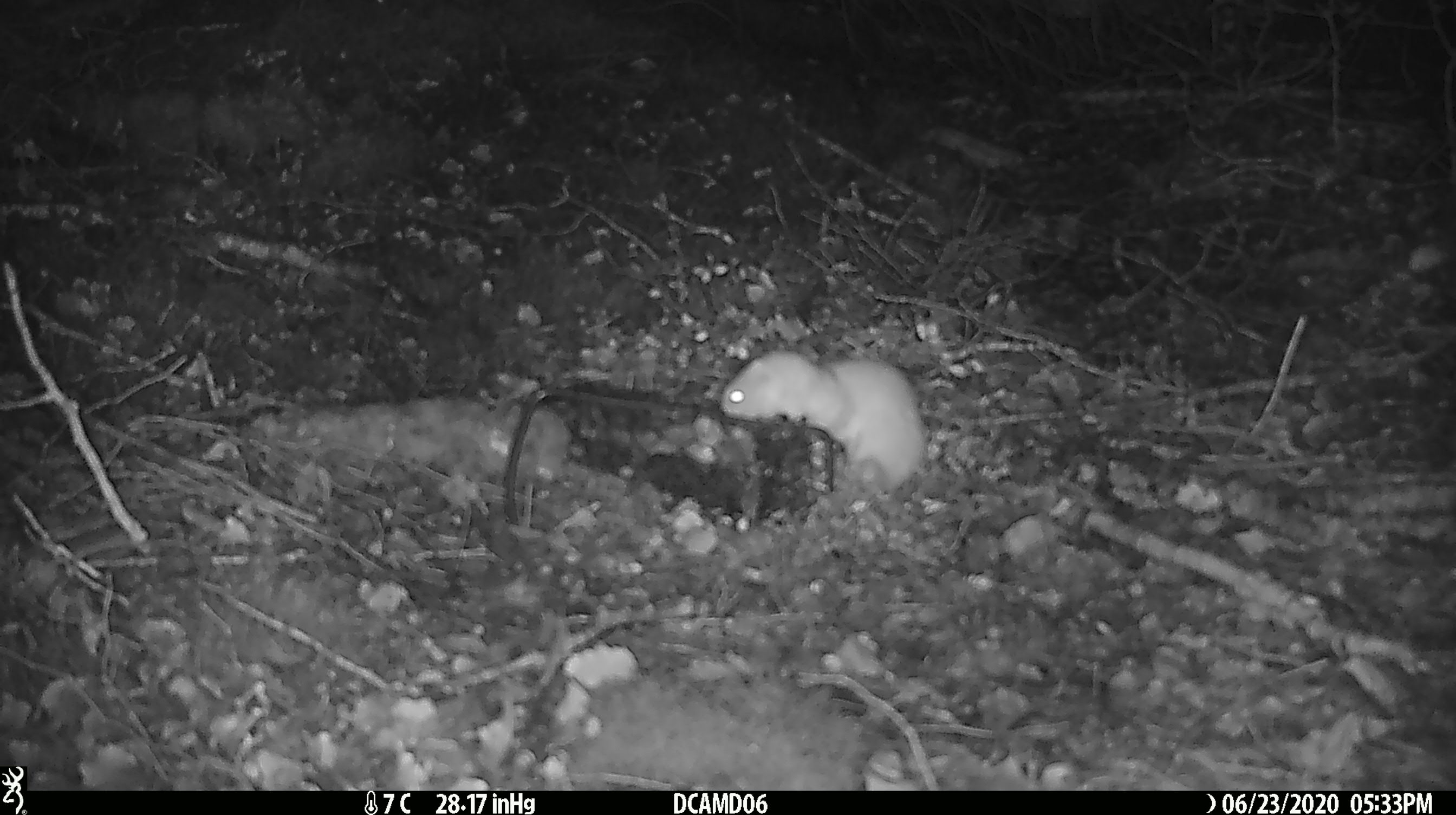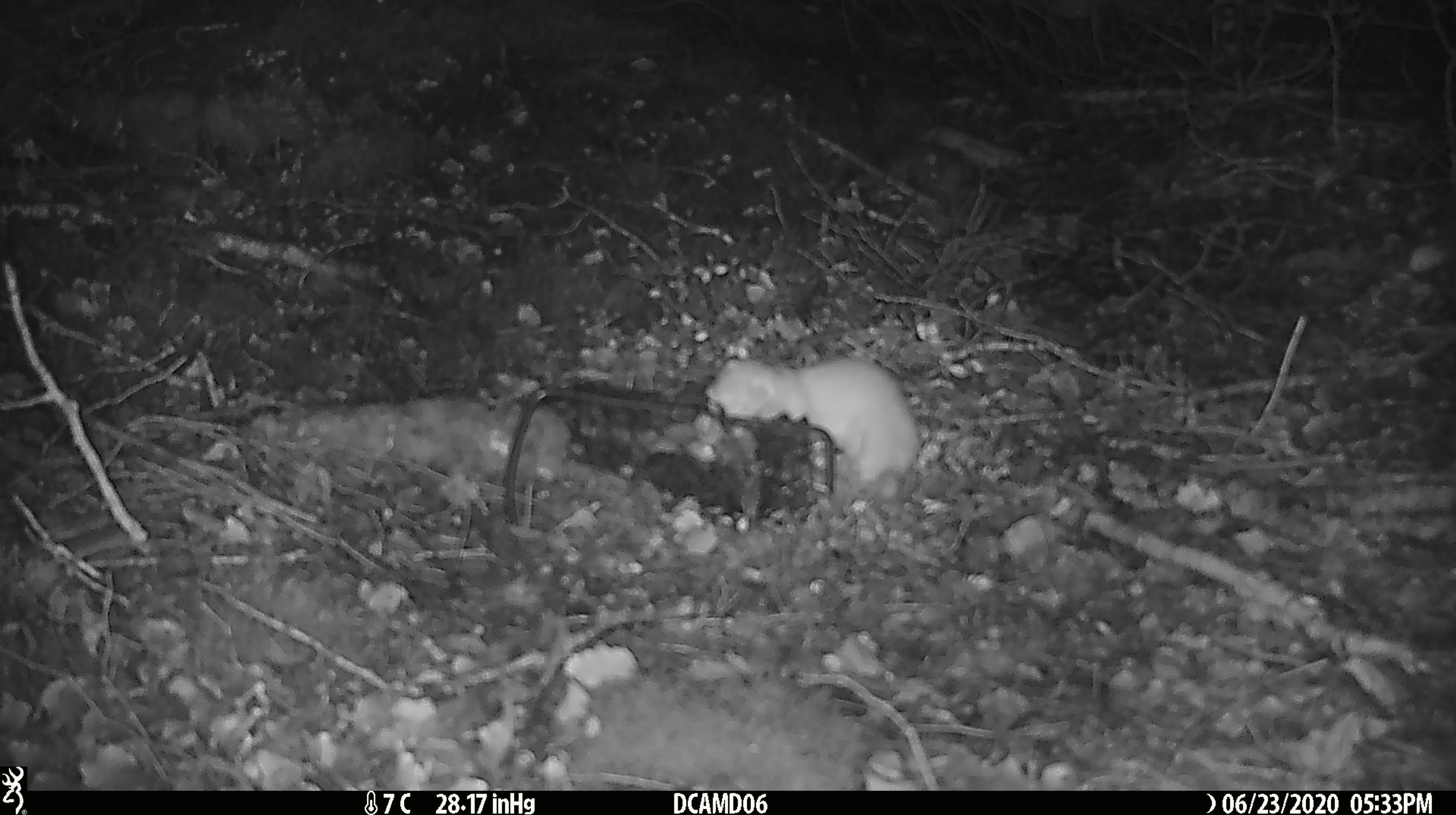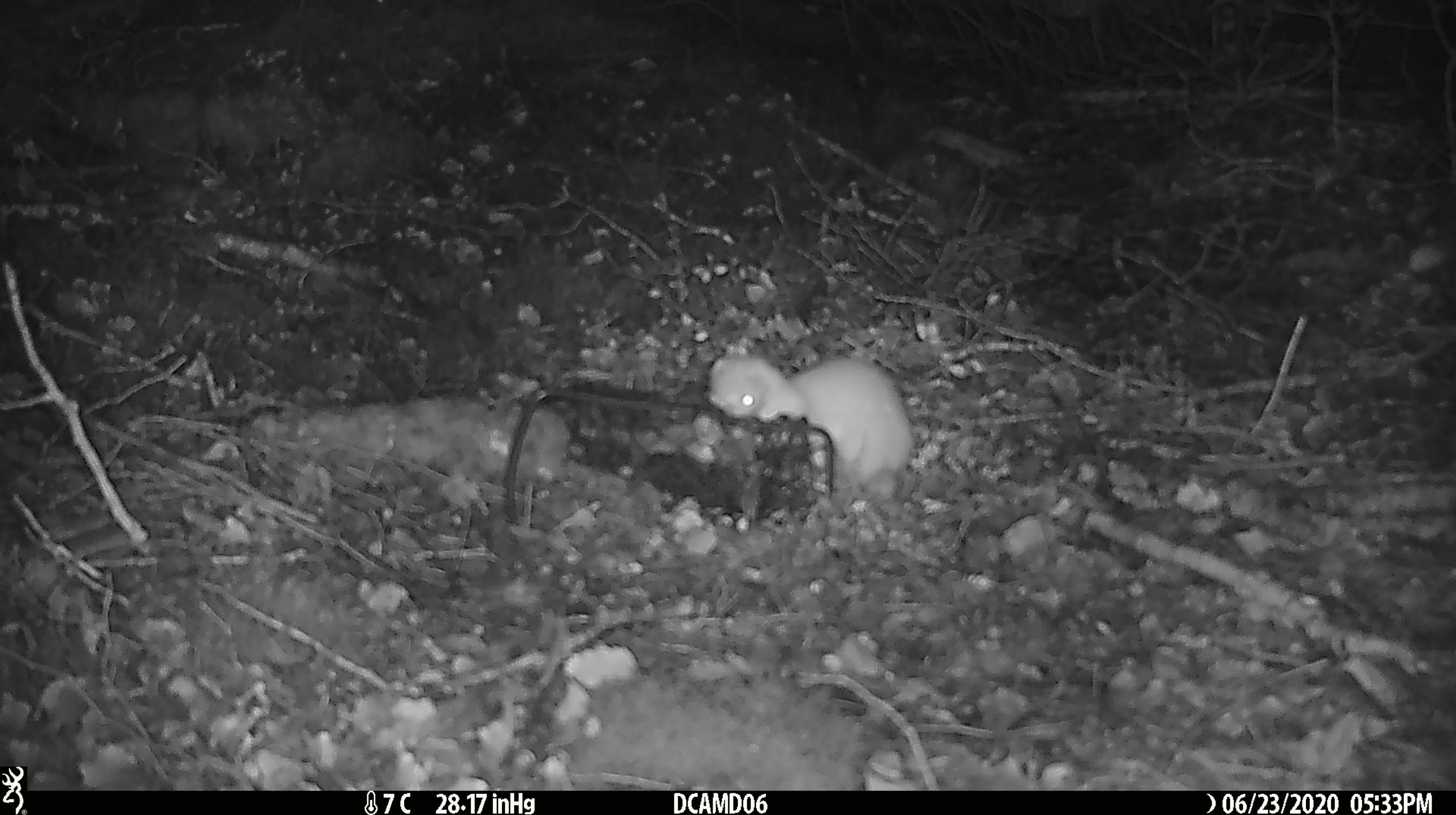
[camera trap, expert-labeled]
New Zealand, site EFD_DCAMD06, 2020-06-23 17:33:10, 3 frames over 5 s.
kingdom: Animalia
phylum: Chordata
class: Mammalia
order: Carnivora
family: Mustelidae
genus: Mustela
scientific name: Mustela nivalis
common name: least weasel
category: weasel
Weasel (least weasel) (Mustela nivalis).